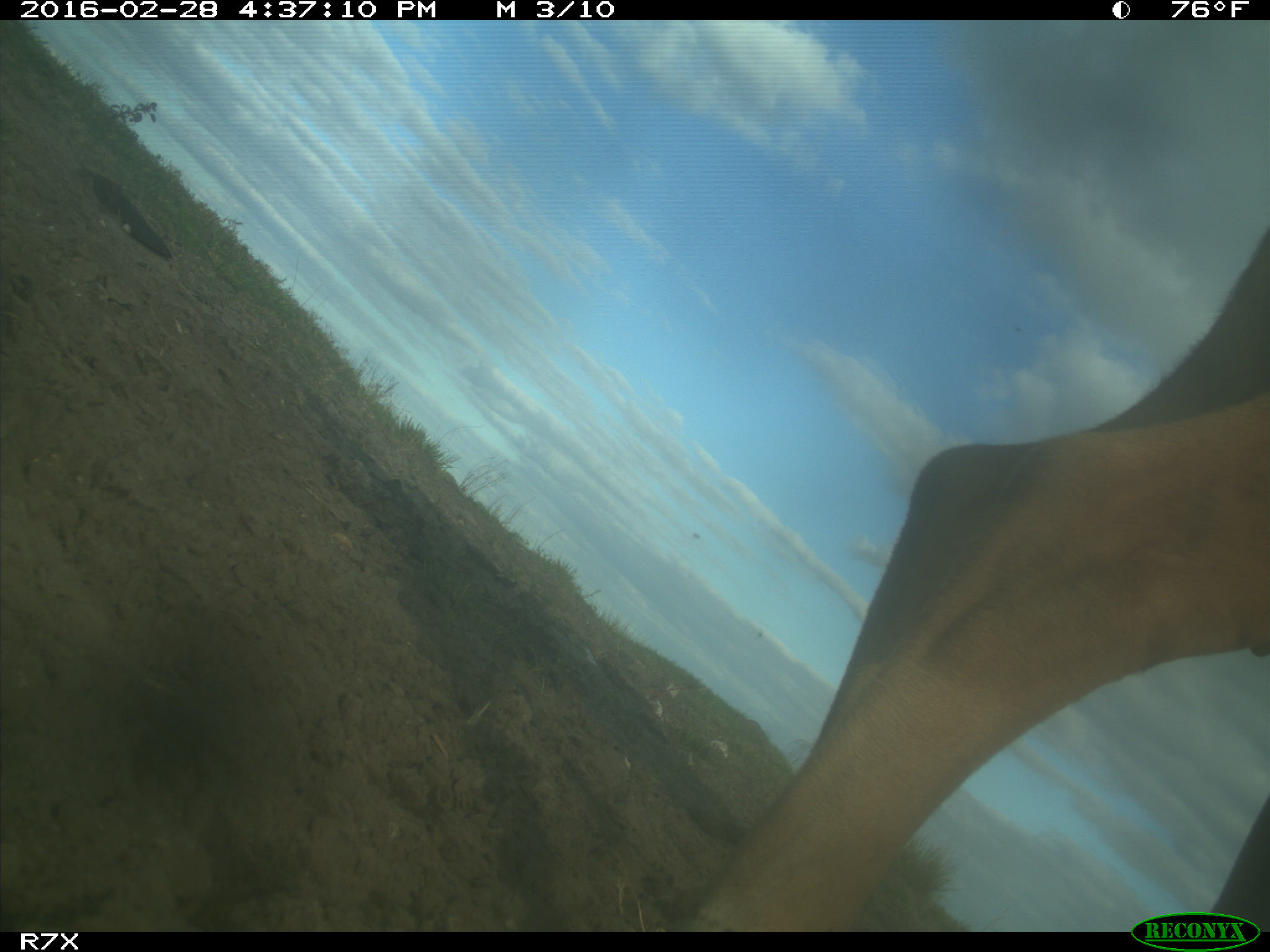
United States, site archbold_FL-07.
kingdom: Animalia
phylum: Chordata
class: Mammalia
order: Artiodactyla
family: Bovidae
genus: Bos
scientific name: Bos taurus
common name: domestic cow